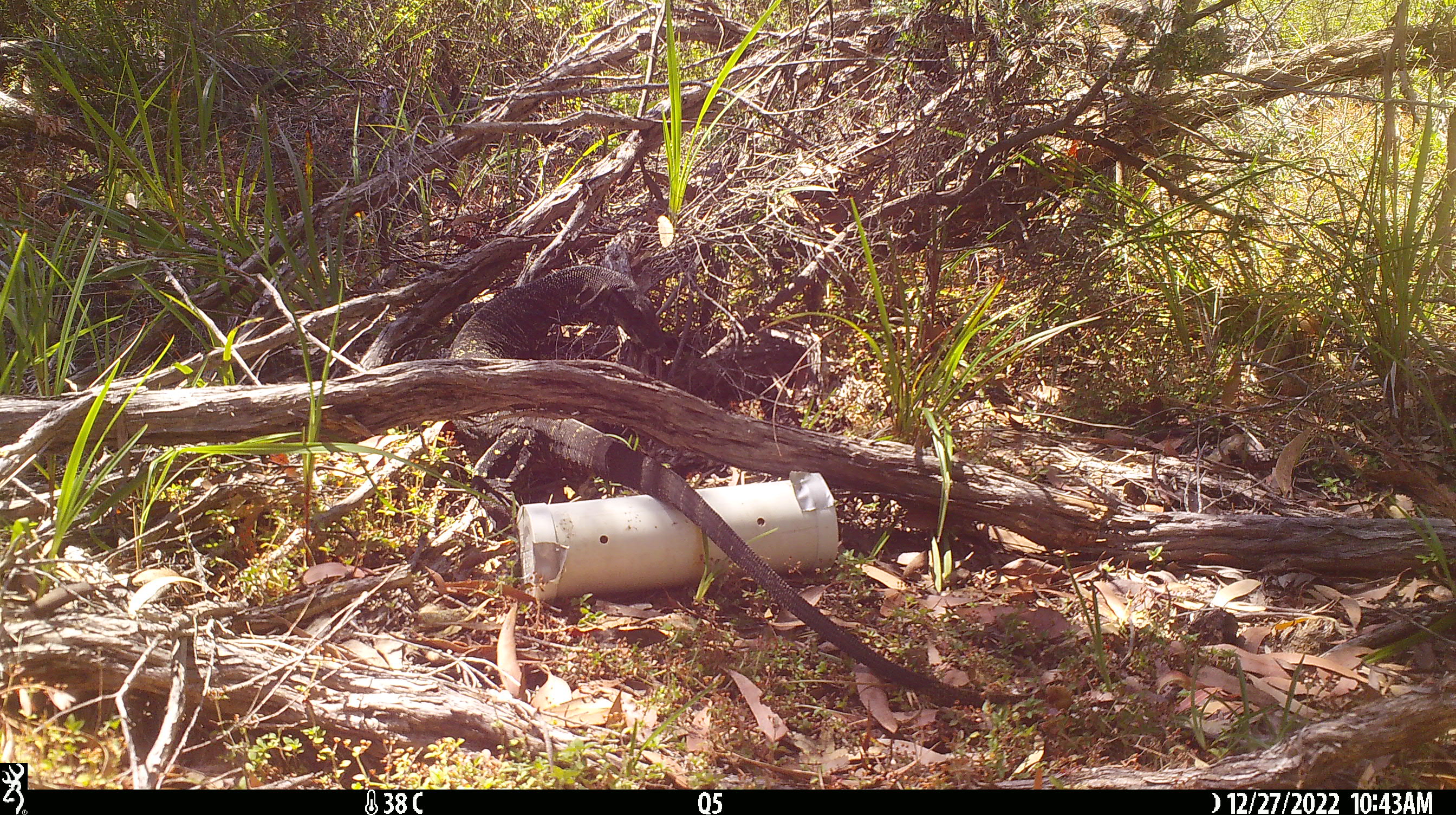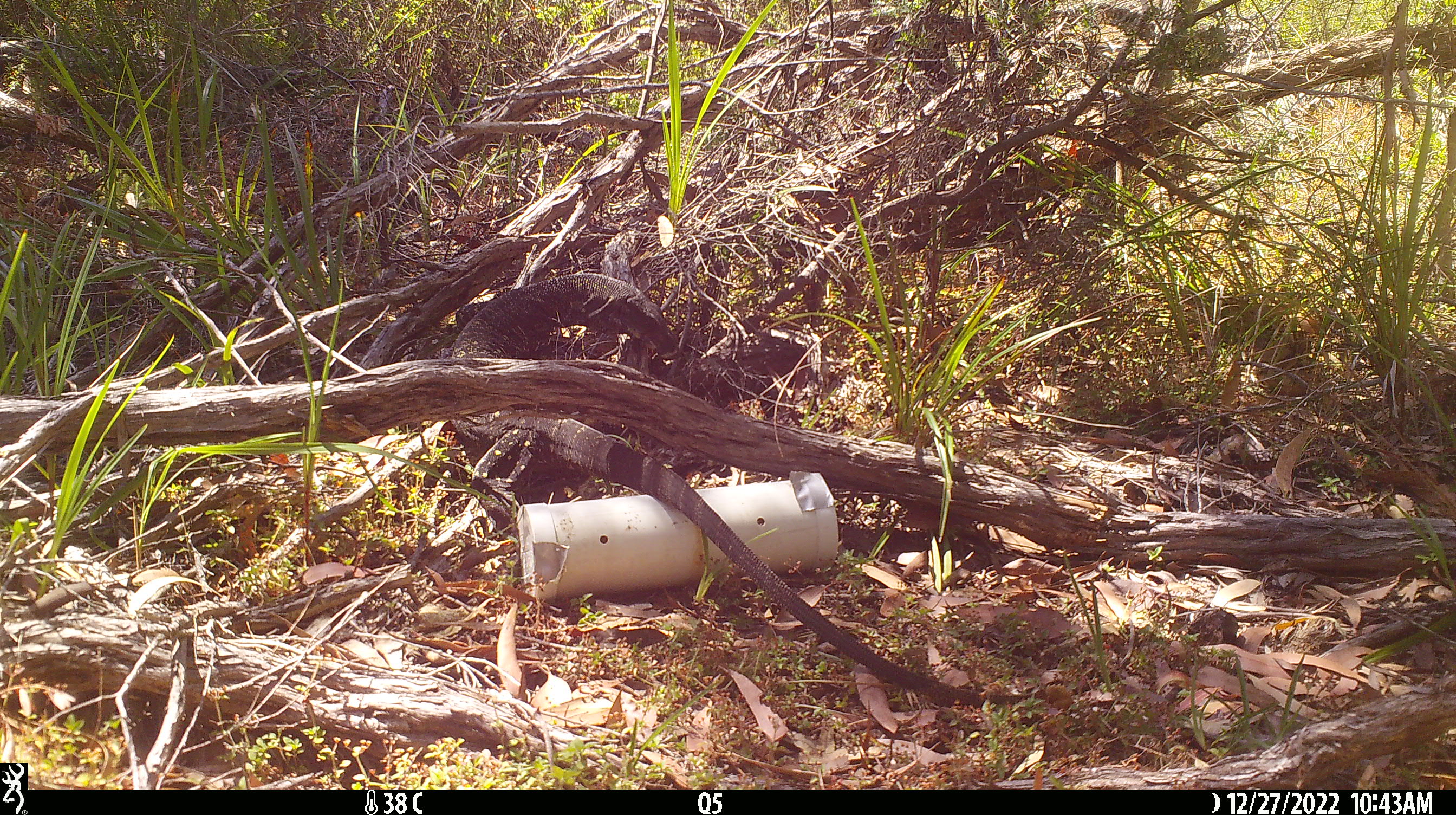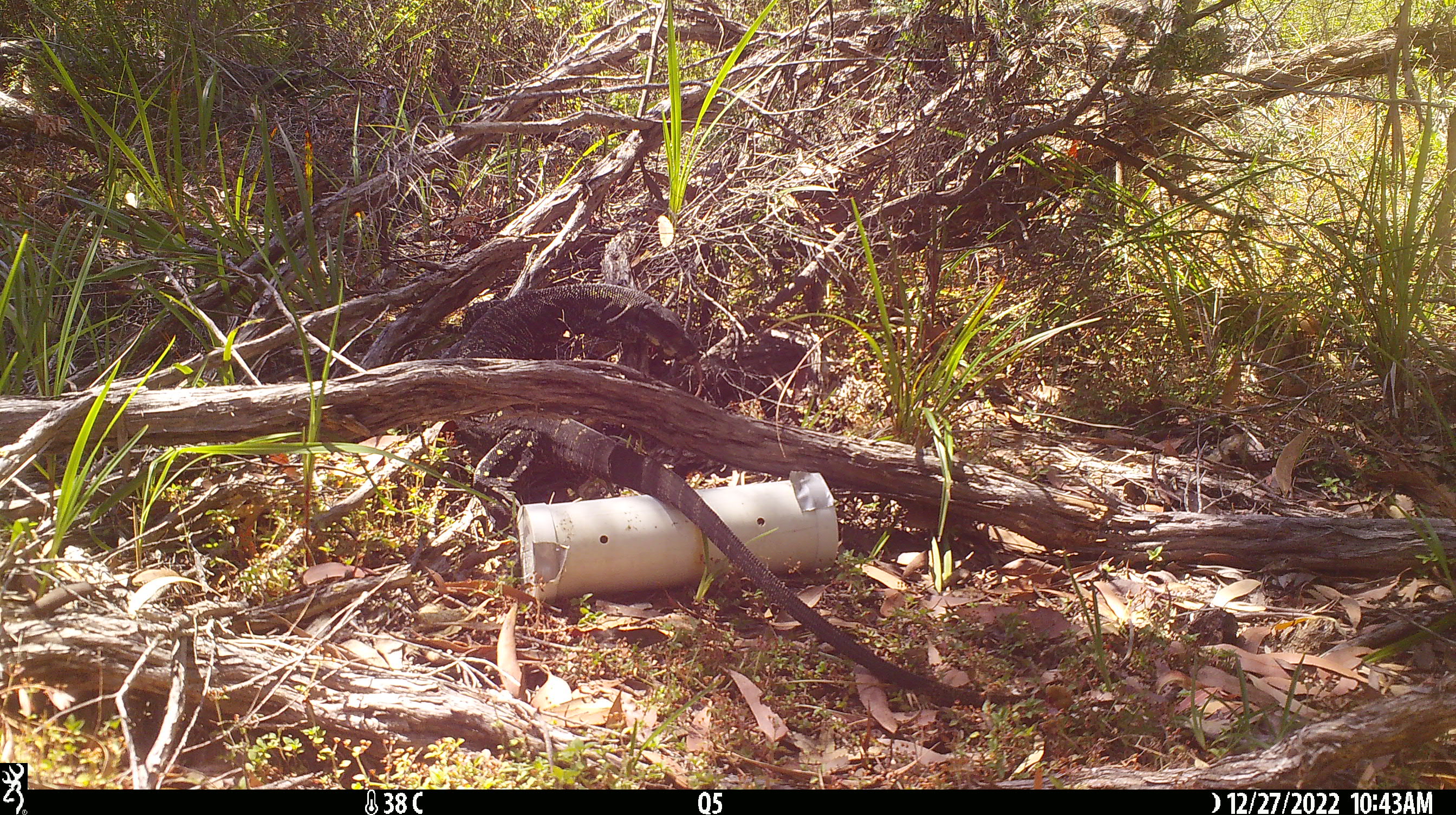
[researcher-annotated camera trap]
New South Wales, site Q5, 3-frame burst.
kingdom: Animalia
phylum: Chordata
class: Reptilia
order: Squamata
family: Varanidae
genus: Varanus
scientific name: Varanus varius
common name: lace monitor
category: goanna